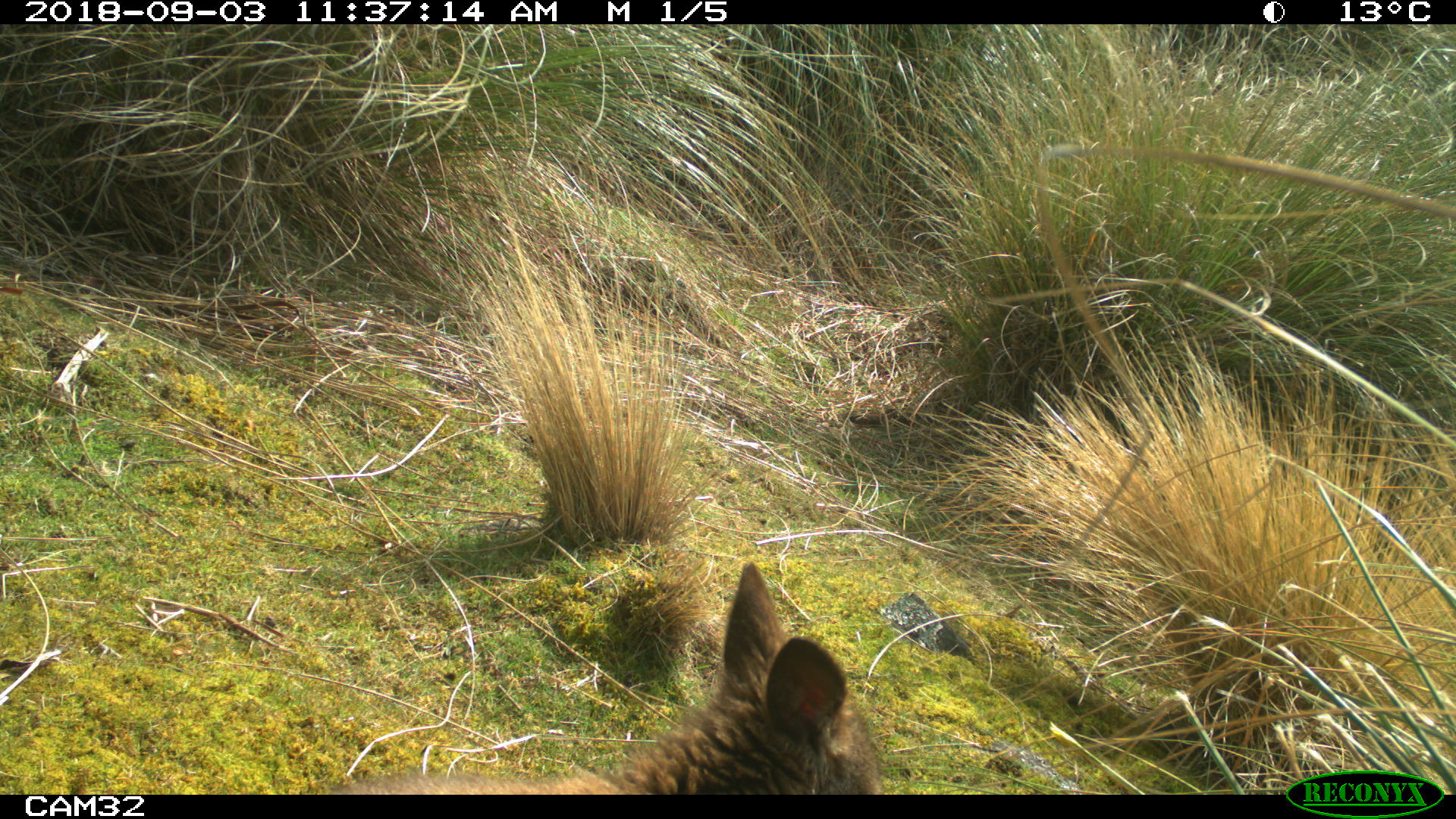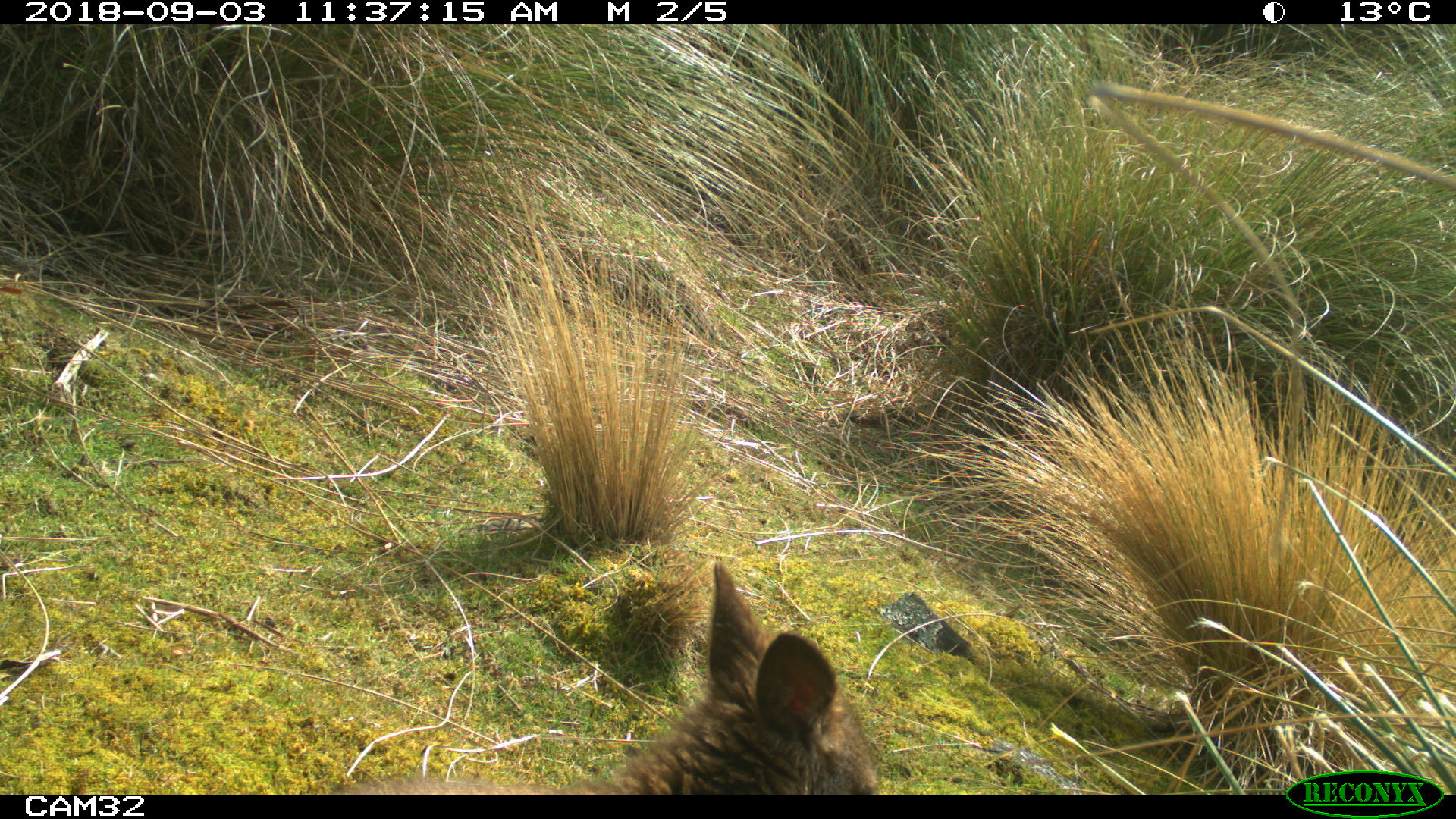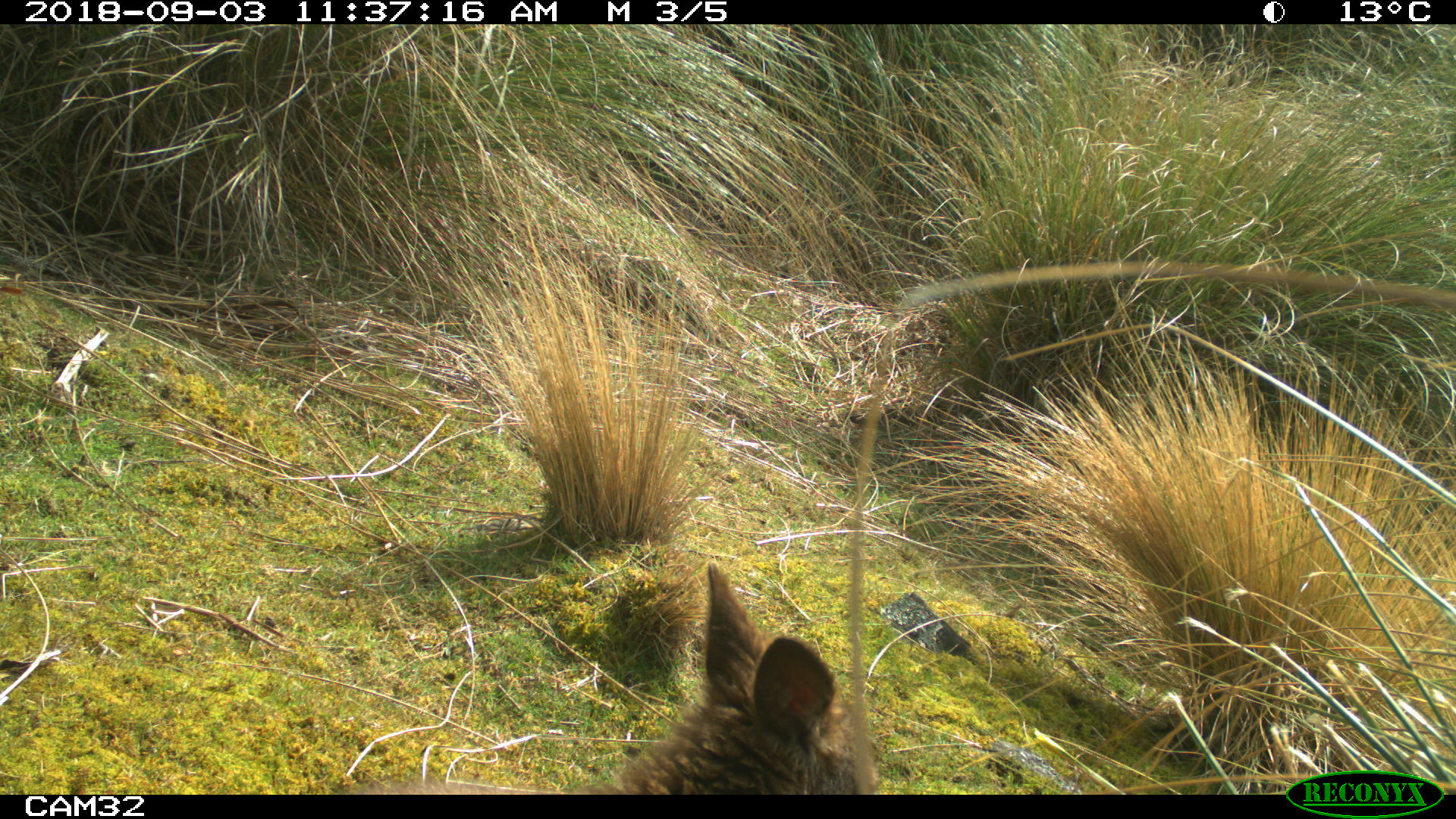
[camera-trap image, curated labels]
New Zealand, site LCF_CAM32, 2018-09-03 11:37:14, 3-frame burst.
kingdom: Animalia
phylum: Chordata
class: Mammalia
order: Diprotodontia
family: Macropodidae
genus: Notamacropus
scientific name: Notamacropus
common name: wallaby